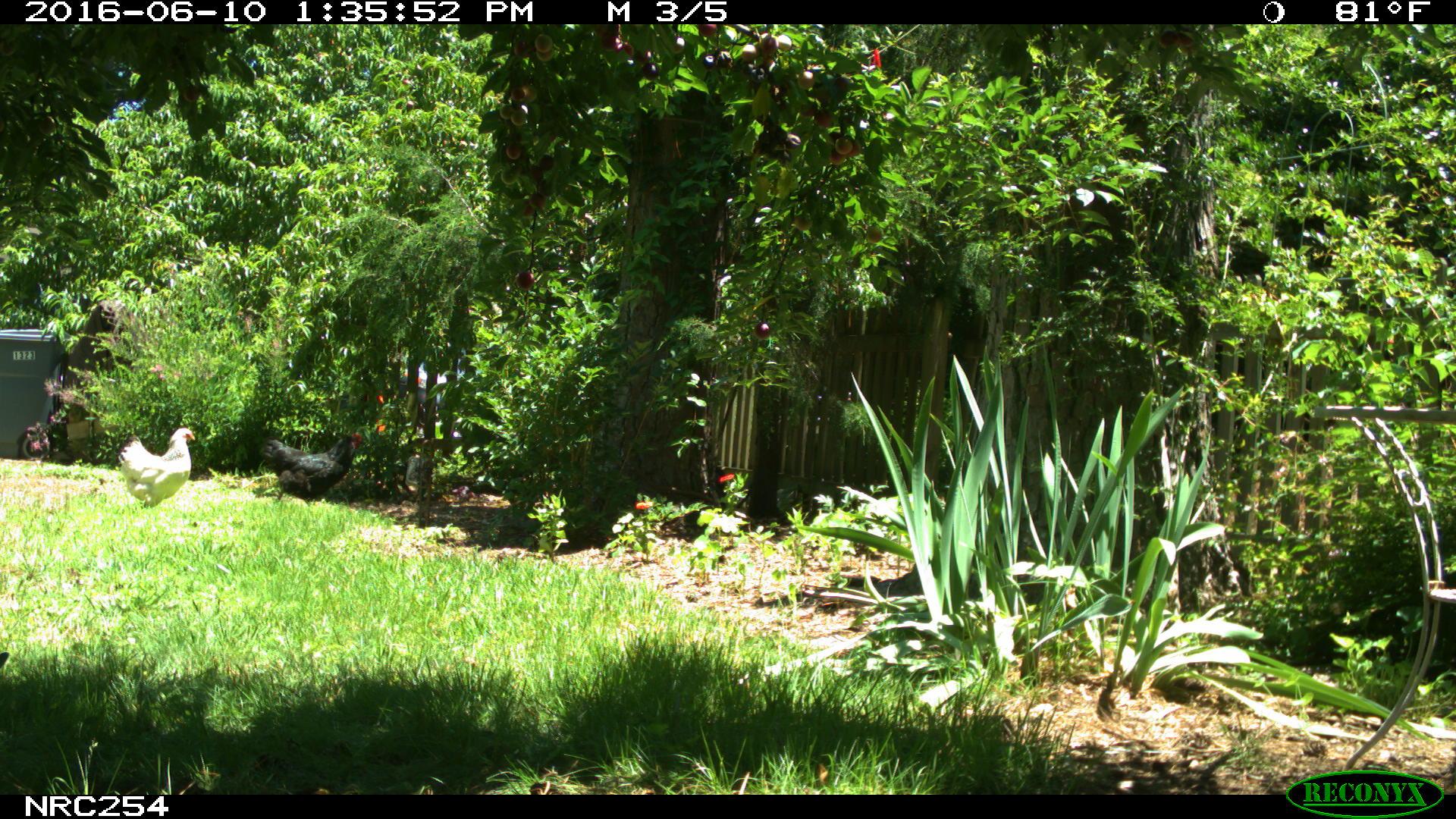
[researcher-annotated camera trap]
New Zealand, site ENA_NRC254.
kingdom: Animalia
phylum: Chordata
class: Aves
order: Galliformes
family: Phasianidae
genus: Gallus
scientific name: Gallus gallus domesticus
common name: chicken